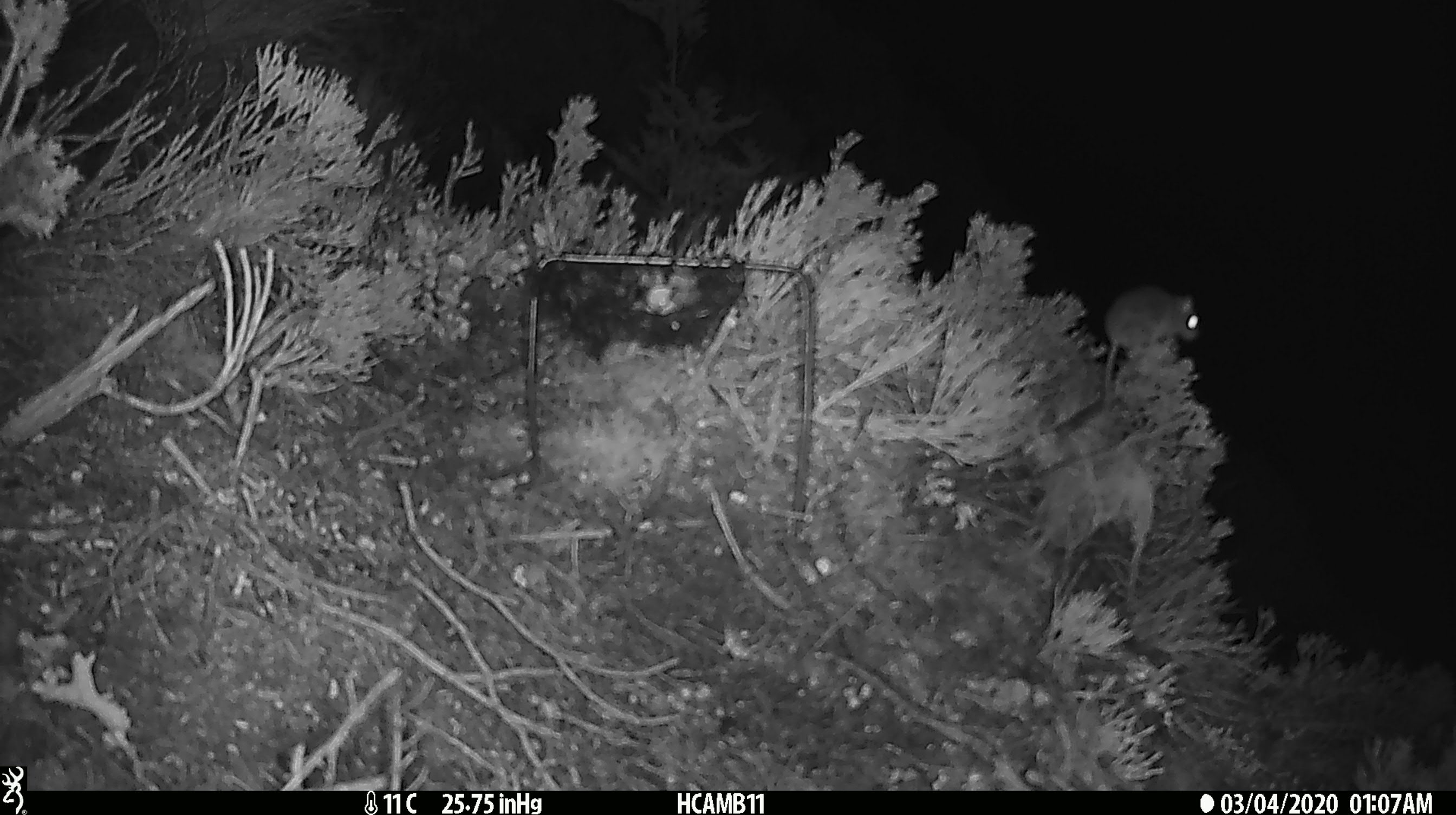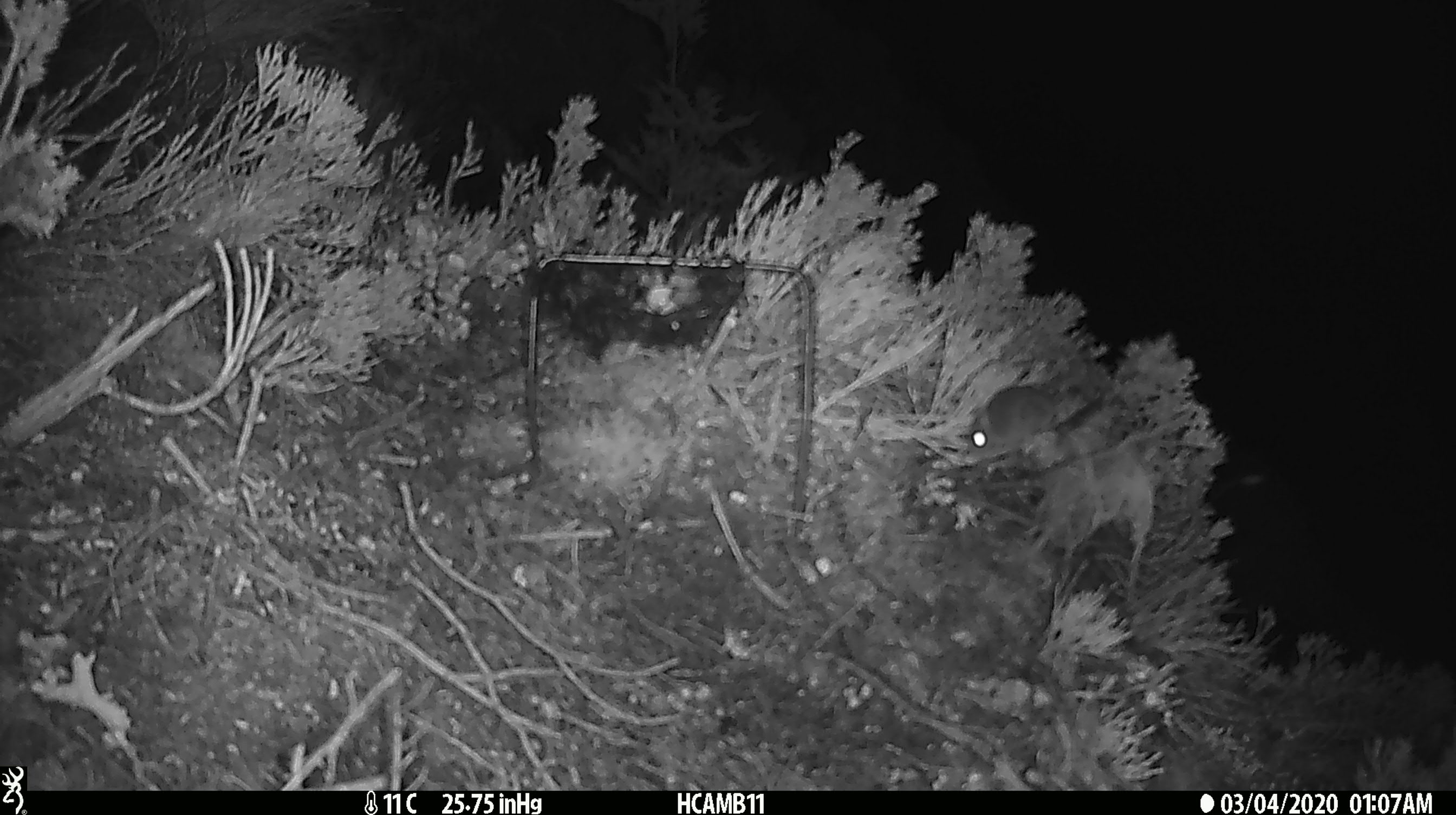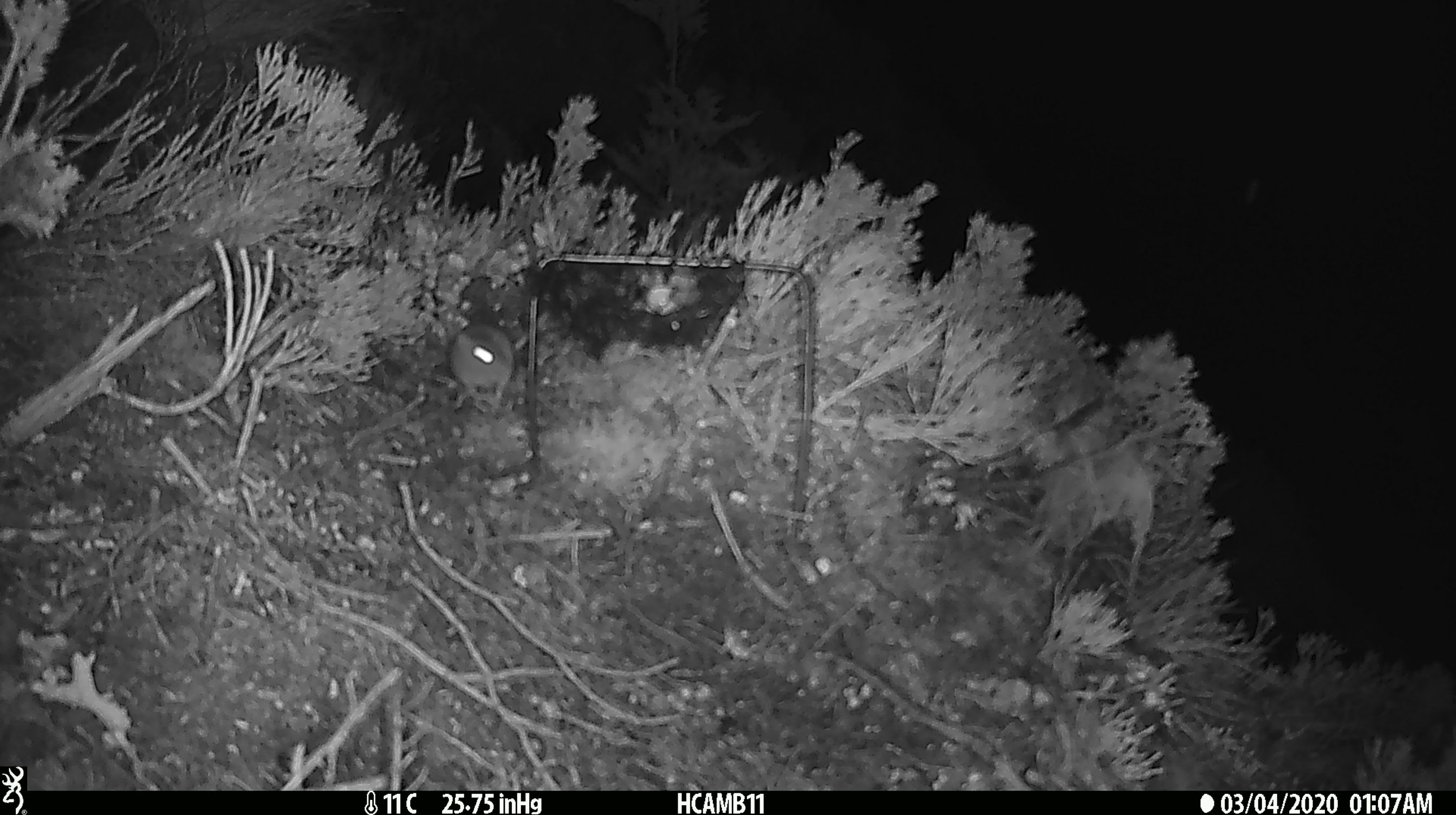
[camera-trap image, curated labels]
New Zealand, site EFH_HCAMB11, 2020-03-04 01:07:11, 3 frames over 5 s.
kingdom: Animalia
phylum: Chordata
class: Mammalia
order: Rodentia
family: Muridae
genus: Mus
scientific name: Mus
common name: mouse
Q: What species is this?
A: Mouse (Mus).